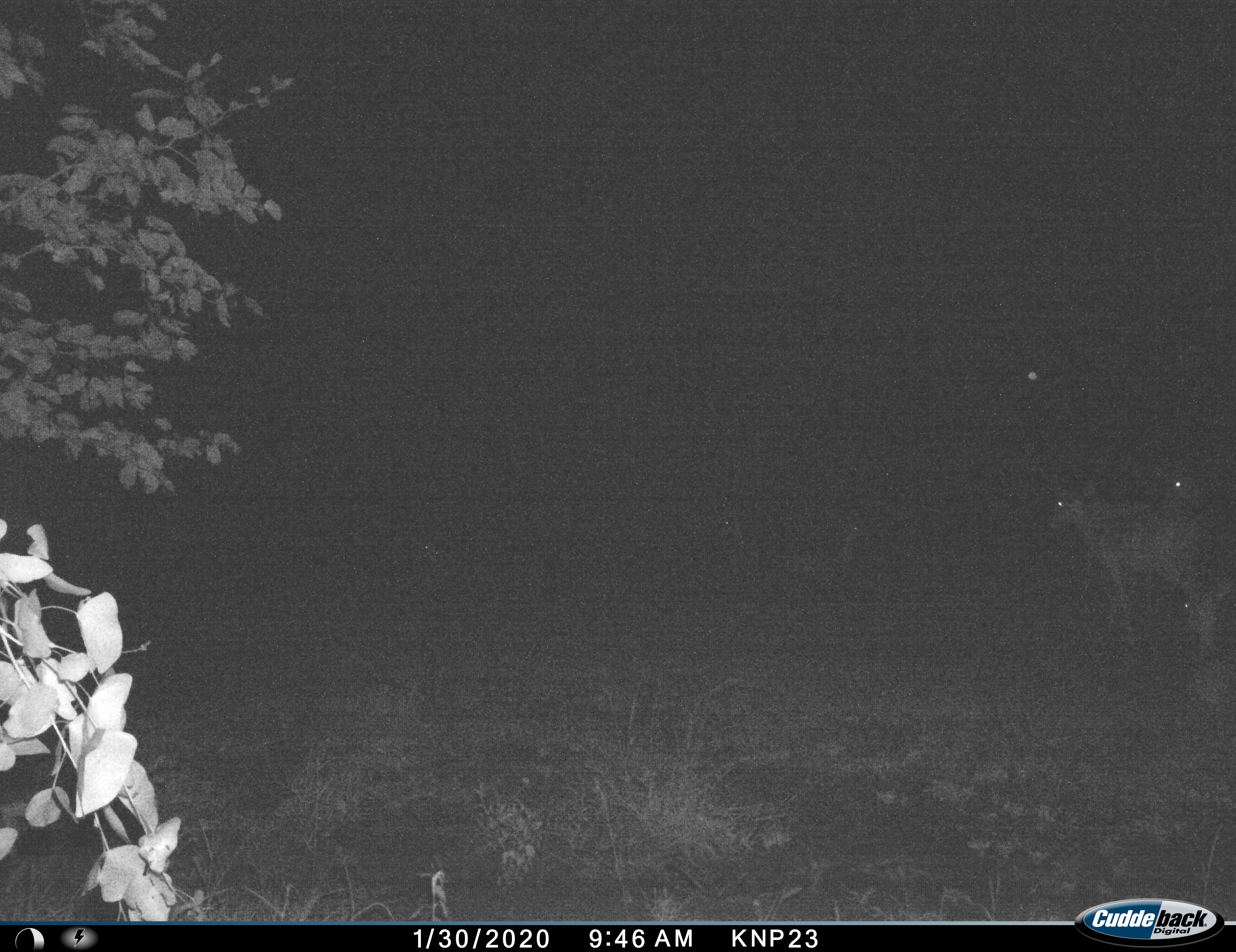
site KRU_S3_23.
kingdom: Animalia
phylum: Chordata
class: Mammalia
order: Artiodactyla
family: Bovidae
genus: Aepyceros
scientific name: Aepyceros melampus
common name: impala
Impala (Aepyceros melampus), count 6. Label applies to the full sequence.